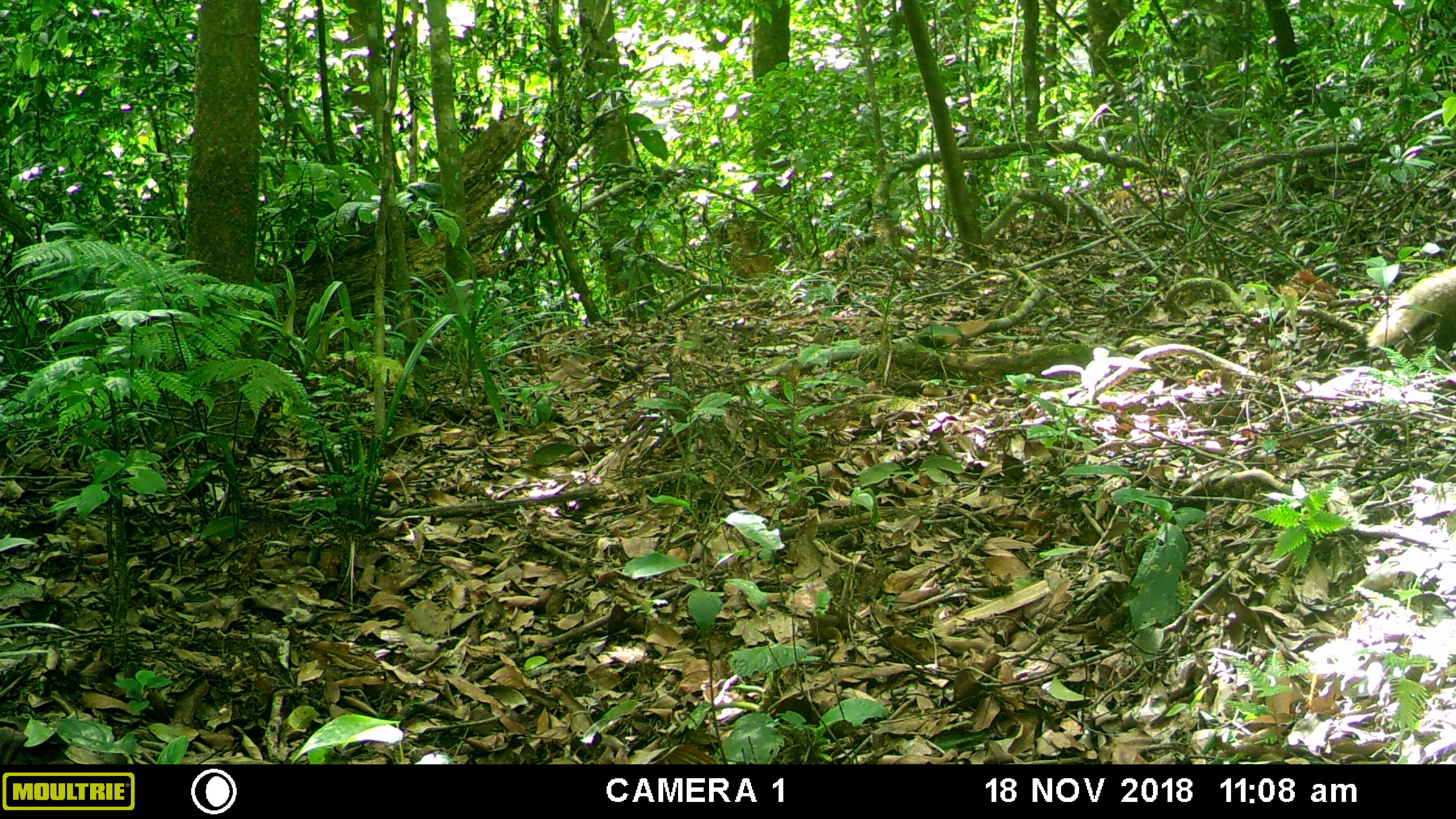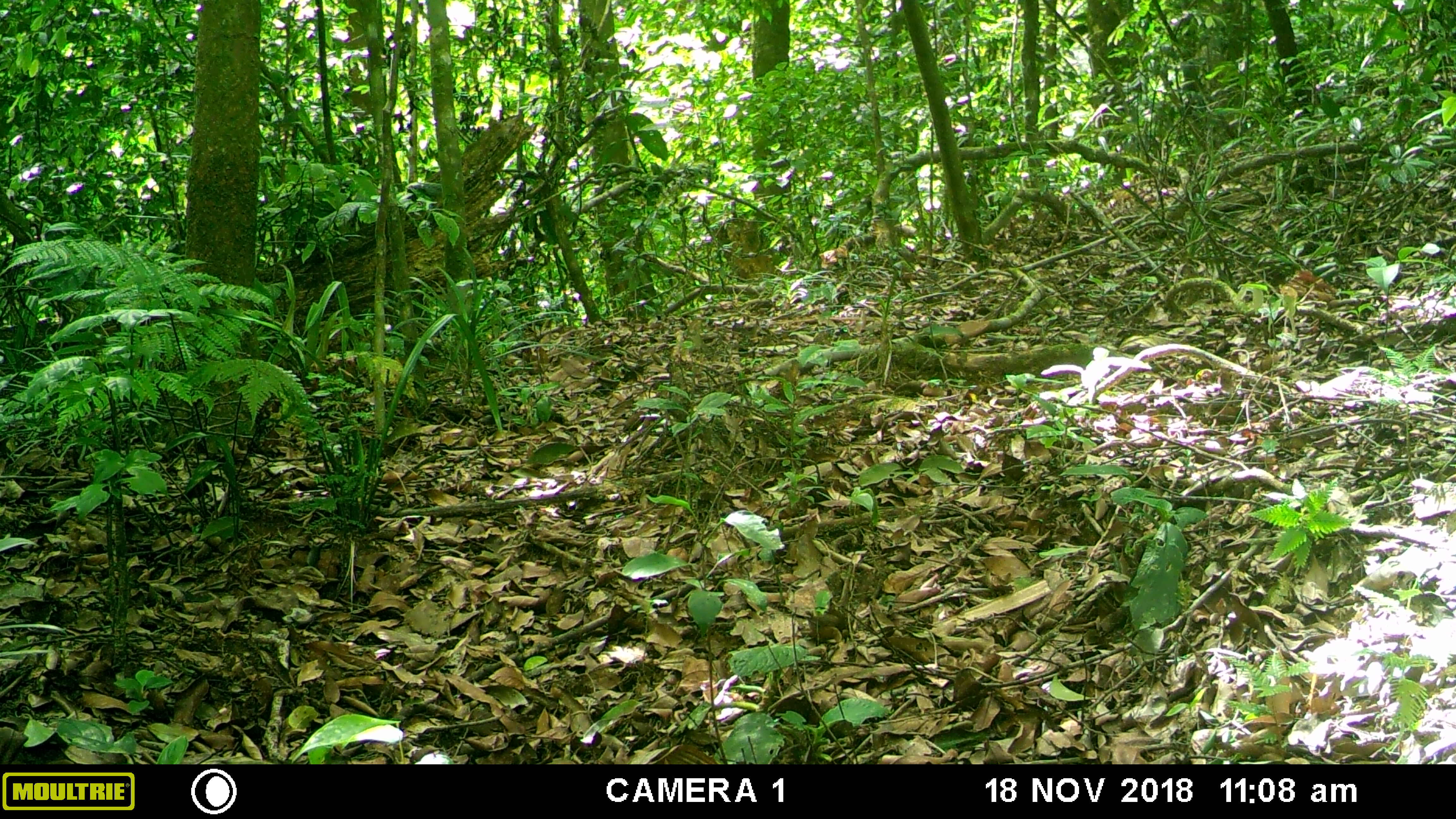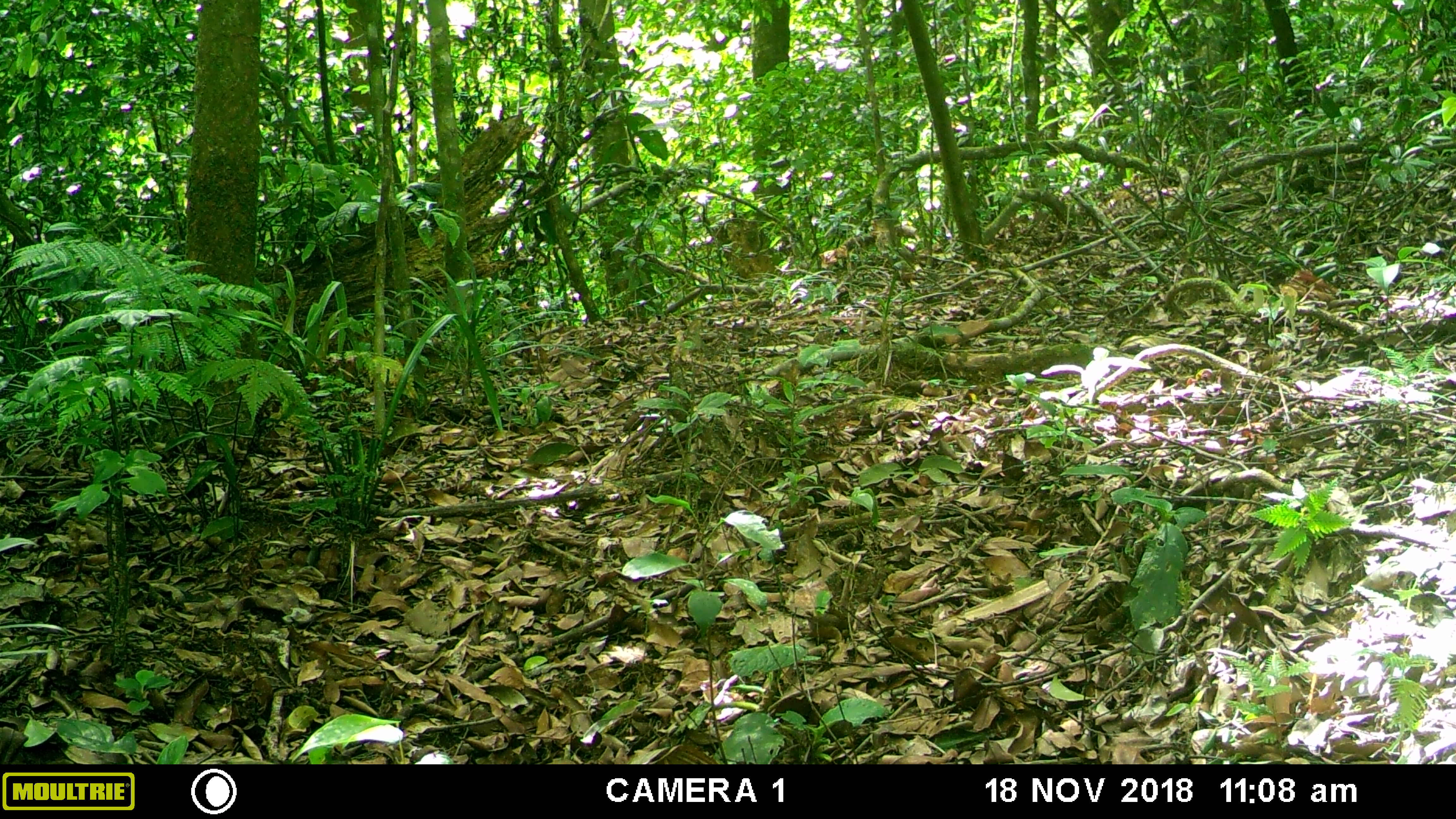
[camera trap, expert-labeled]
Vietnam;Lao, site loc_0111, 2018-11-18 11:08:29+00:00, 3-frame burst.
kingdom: Animalia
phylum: Chordata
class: Mammalia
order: Carnivora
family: Herpestidae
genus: Urva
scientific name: Urva urva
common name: crab-eating mongoose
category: crab eating mongoose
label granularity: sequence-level